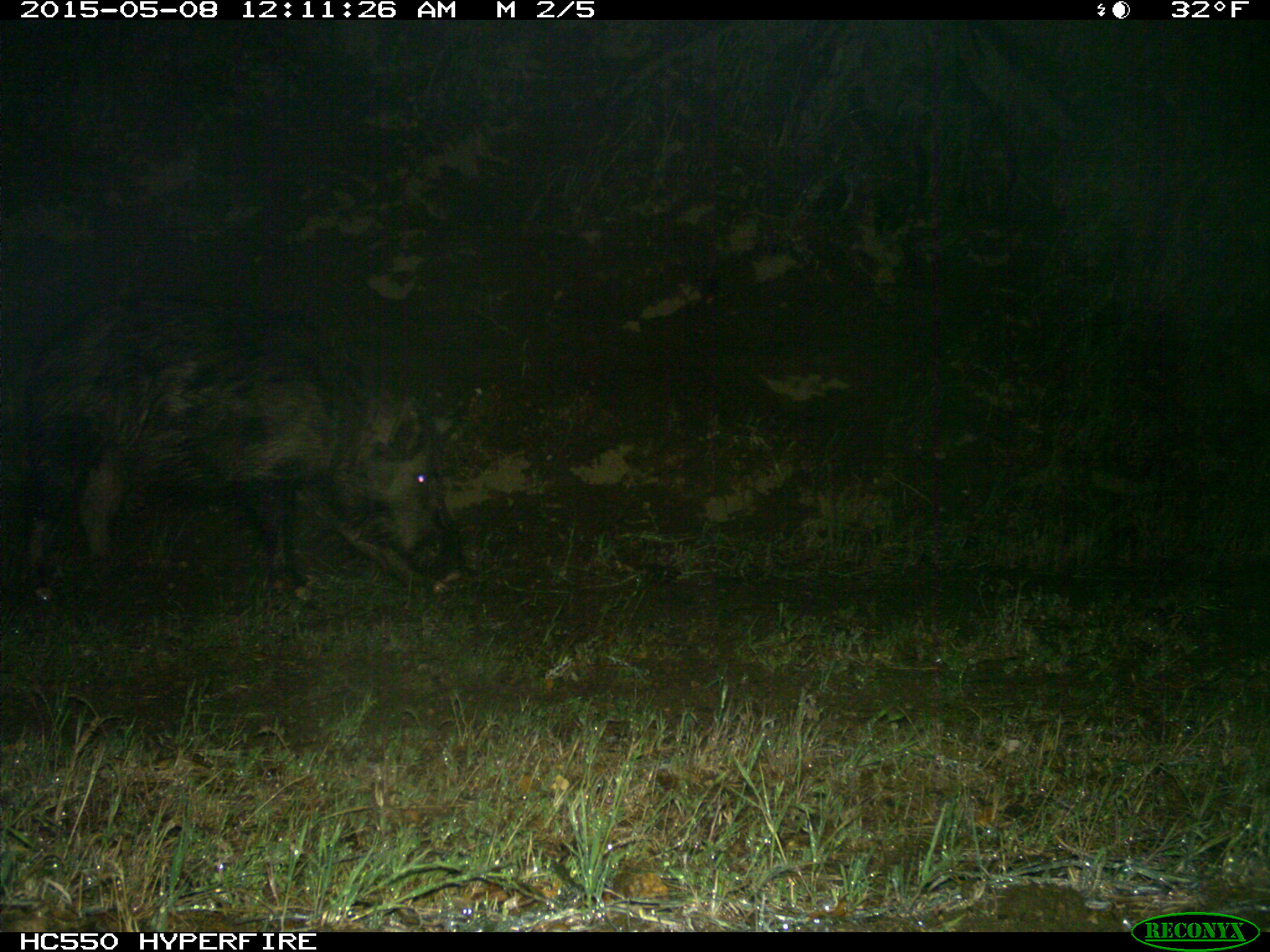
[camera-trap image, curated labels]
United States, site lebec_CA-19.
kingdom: Animalia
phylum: Chordata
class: Mammalia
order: Artiodactyla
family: Suidae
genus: Sus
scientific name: Sus scrofa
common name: wild boar